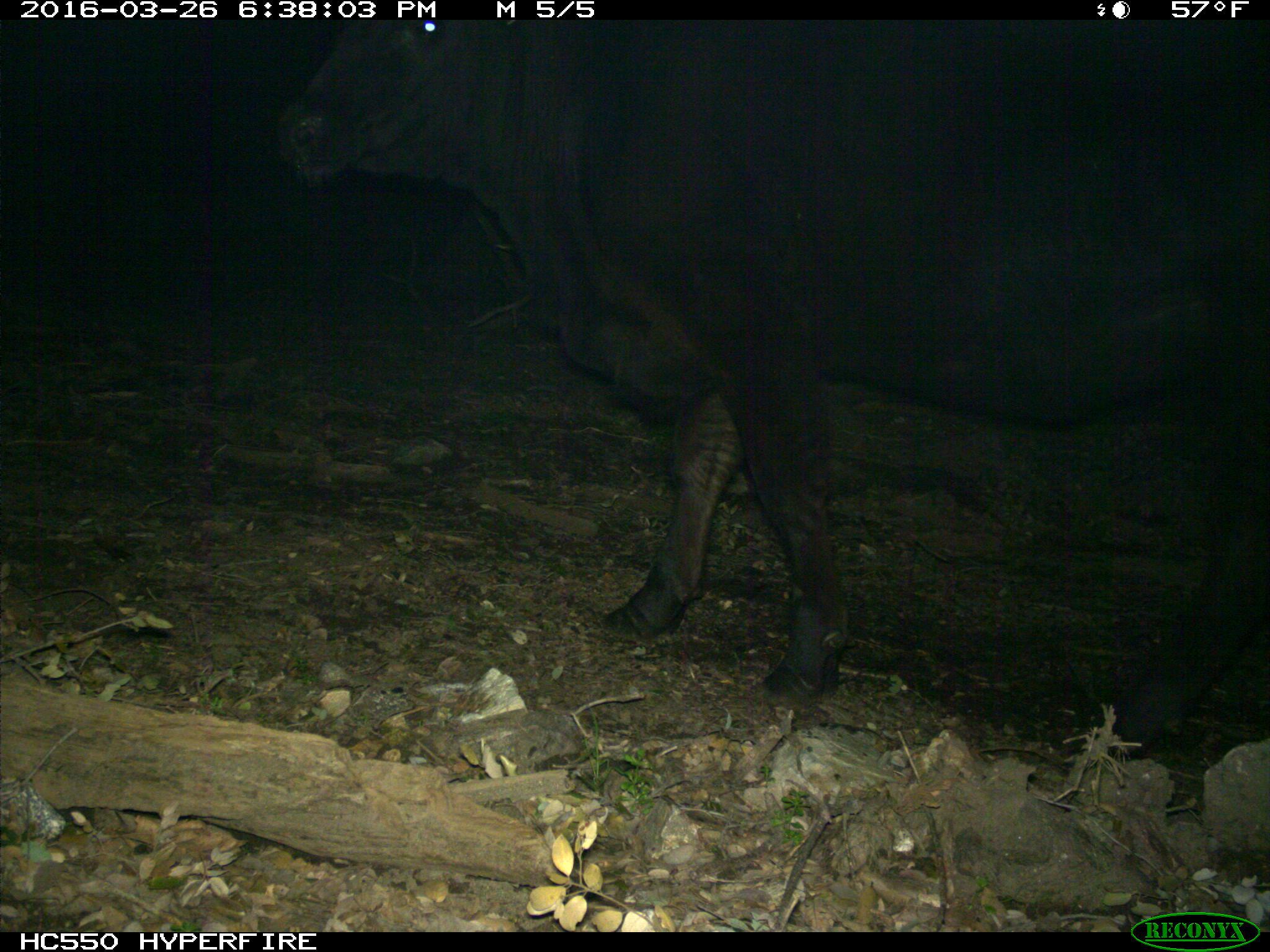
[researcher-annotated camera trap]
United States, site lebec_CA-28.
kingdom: Animalia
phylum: Chordata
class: Mammalia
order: Artiodactyla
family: Bovidae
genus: Bos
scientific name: Bos taurus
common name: domestic cow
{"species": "Bos taurus (domestic cow)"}